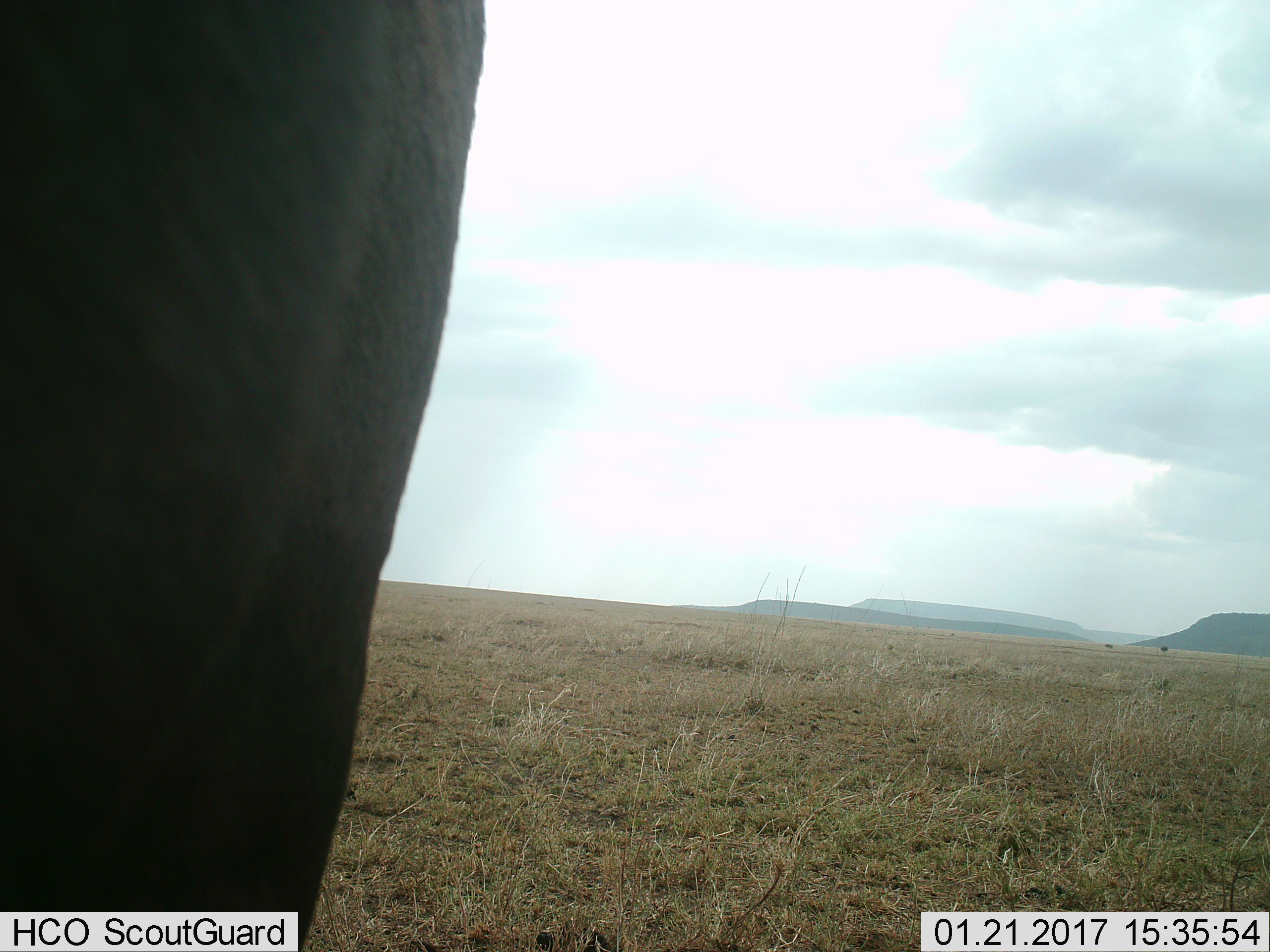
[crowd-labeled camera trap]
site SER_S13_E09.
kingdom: Animalia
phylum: Chordata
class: Mammalia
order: Artiodactyla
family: Bovidae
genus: Connochaetes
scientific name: Connochaetes taurinus taurinus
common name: blue wildebeest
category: wildebeestblue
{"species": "wildebeestblue (blue wildebeest) (Connochaetes taurinus taurinus)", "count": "1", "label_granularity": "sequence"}